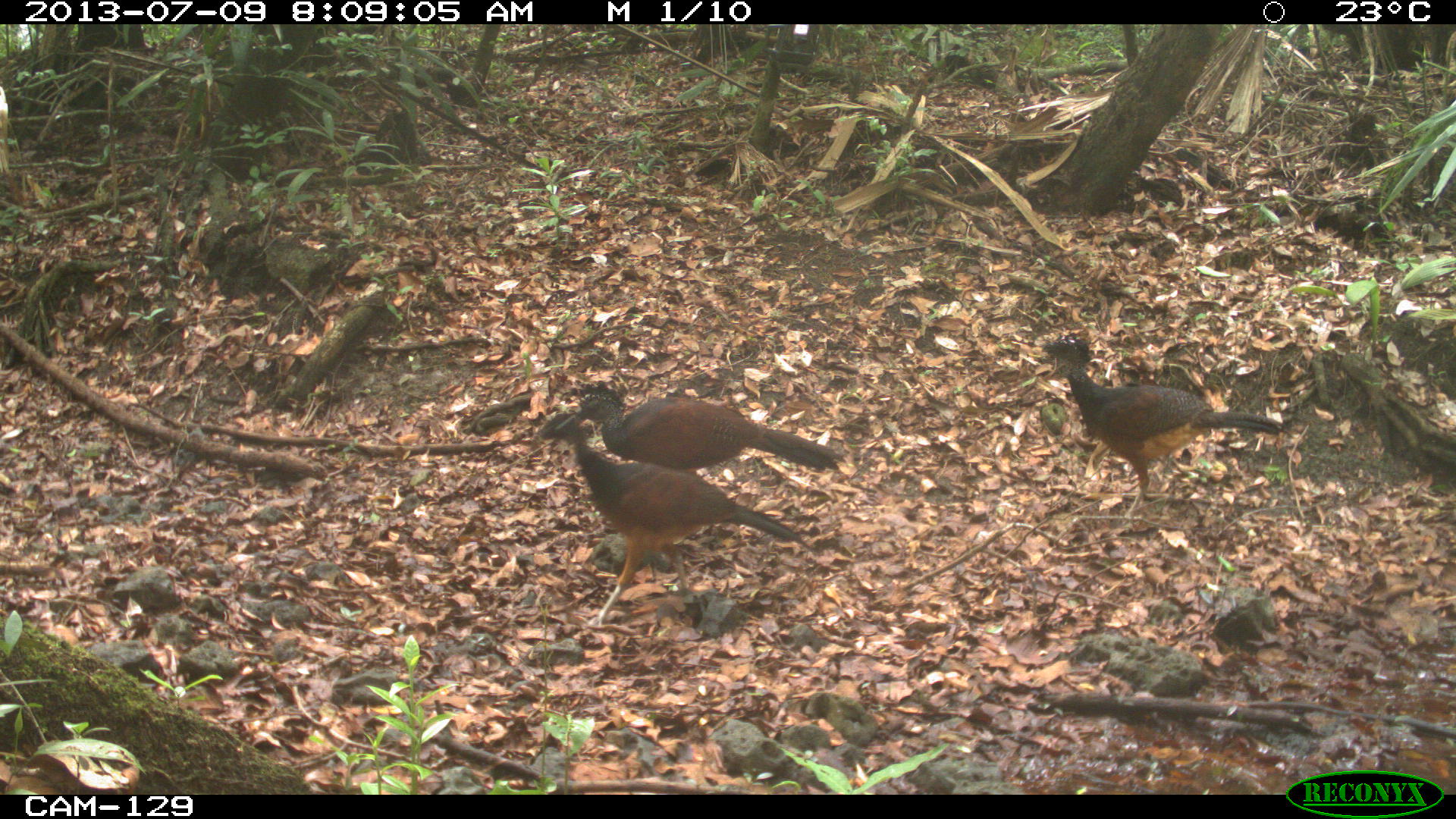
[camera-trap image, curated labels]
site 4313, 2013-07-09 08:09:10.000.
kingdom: Animalia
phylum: Chordata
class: Aves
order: Galliformes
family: Cracidae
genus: Crax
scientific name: Crax rubra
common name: great curassow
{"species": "Crax rubra (great curassow)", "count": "3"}